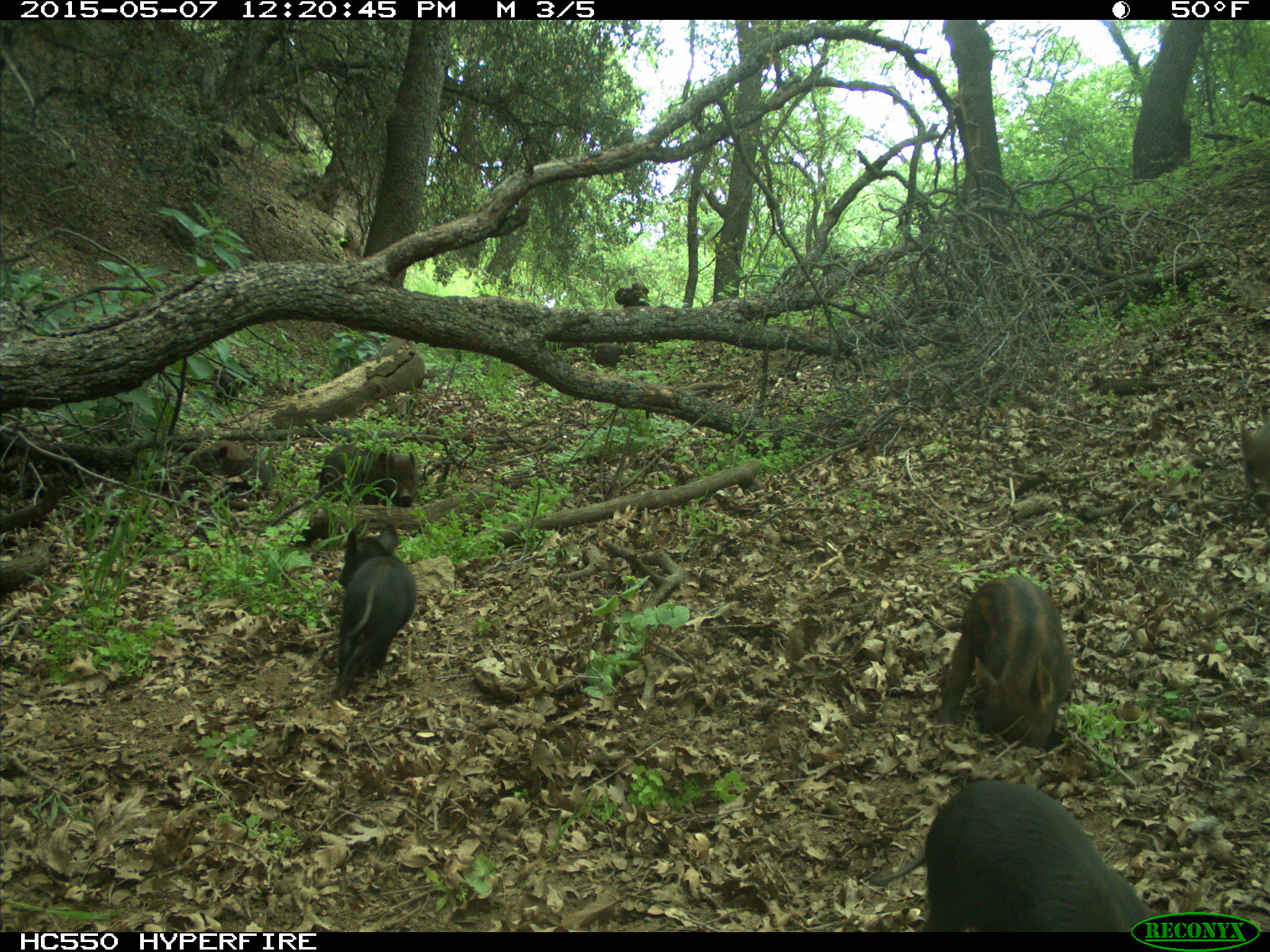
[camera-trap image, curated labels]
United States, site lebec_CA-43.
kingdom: Animalia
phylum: Chordata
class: Mammalia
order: Artiodactyla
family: Suidae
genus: Sus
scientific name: Sus scrofa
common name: wild boar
Sus scrofa (wild boar).